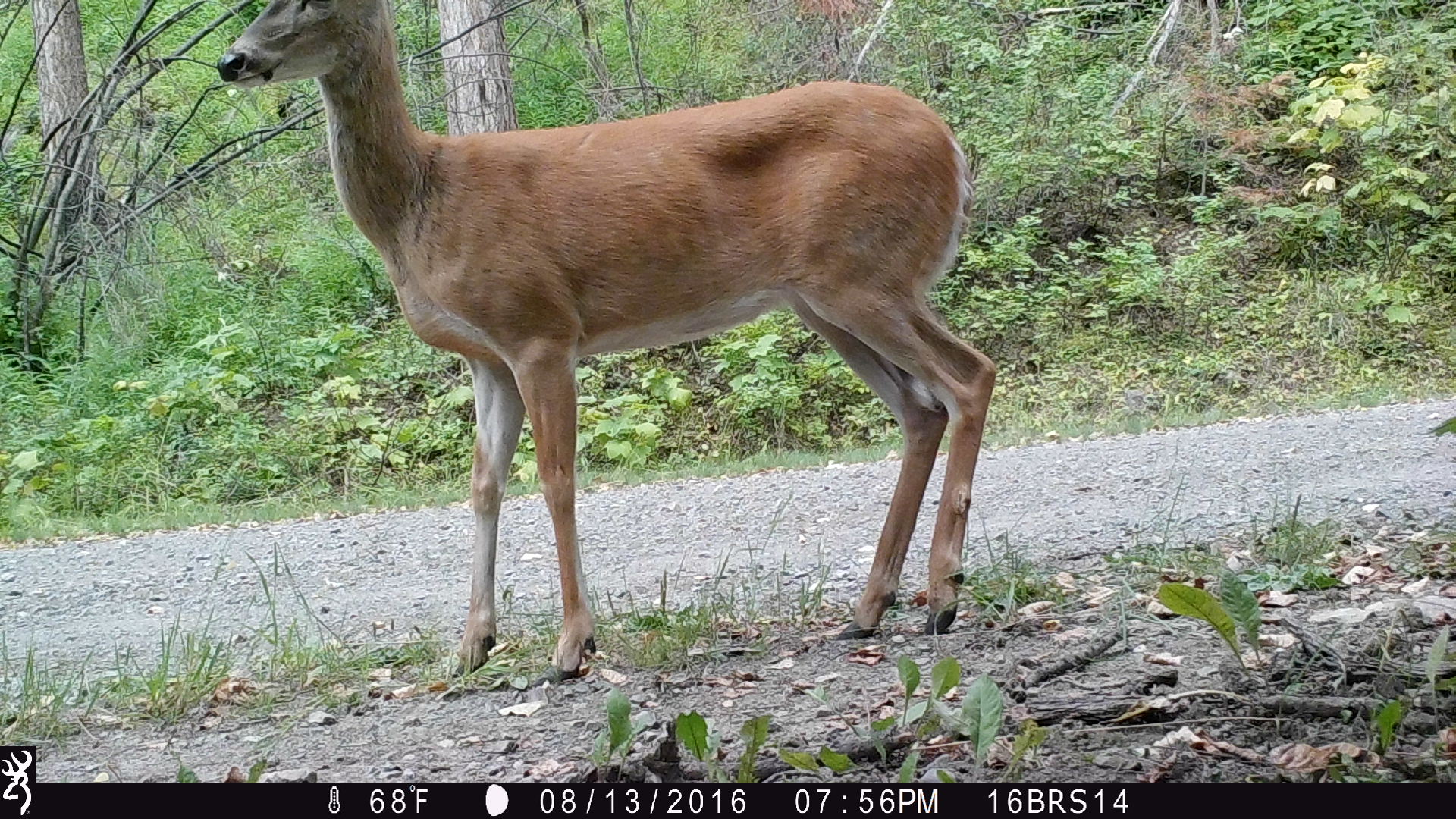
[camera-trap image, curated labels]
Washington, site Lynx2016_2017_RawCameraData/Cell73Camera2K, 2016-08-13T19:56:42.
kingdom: Animalia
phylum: Chordata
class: Mammalia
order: Artiodactyla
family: Cervidae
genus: Odocoileus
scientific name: Odocoileus virginianus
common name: white-tailed deer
Odocoileus virginianus (white-tailed deer). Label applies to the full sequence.